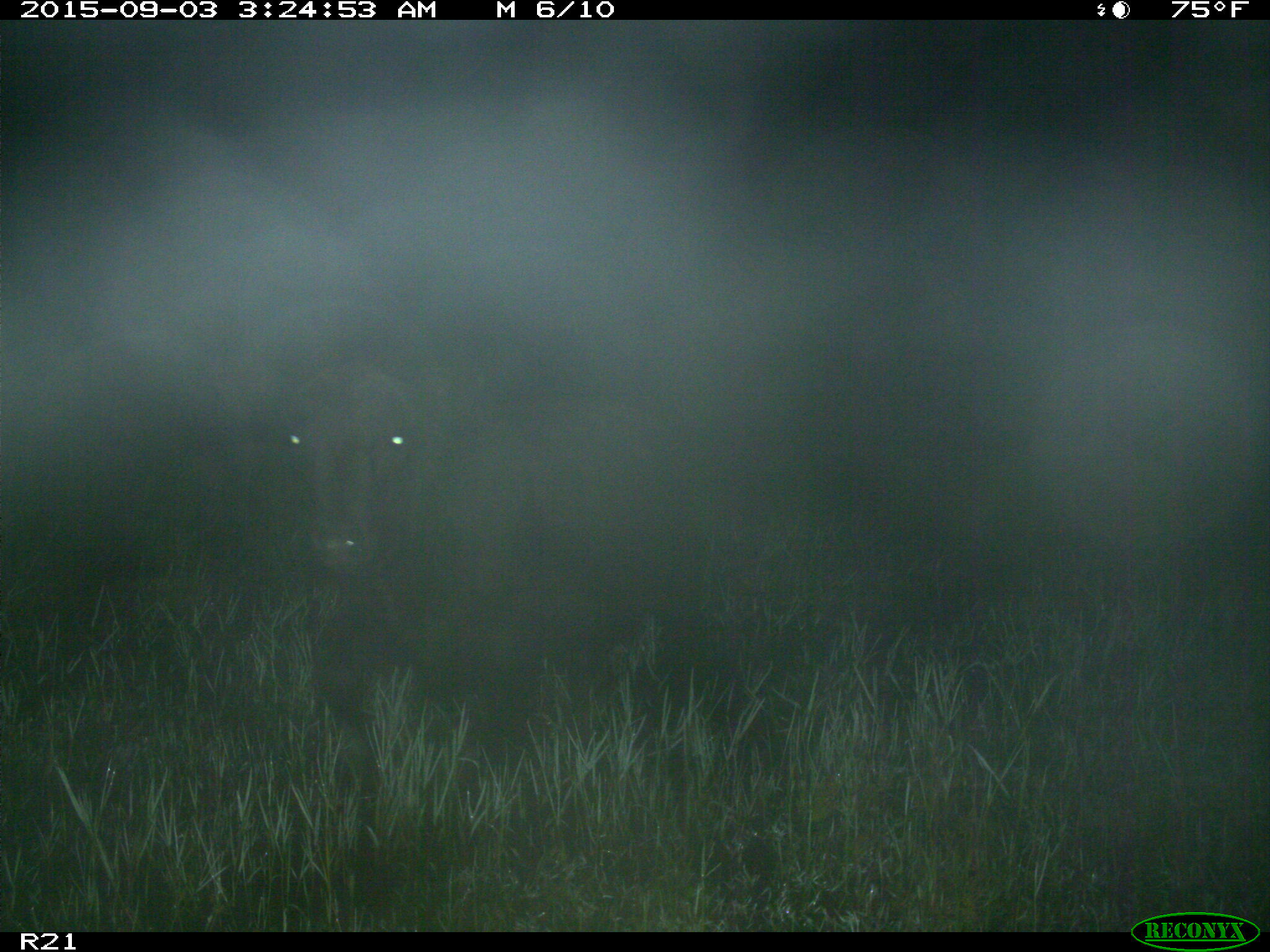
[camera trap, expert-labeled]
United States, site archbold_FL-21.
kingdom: Animalia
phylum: Chordata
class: Mammalia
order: Artiodactyla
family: Bovidae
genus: Bos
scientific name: Bos taurus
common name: domestic cow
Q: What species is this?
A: Bos taurus (domestic cow).